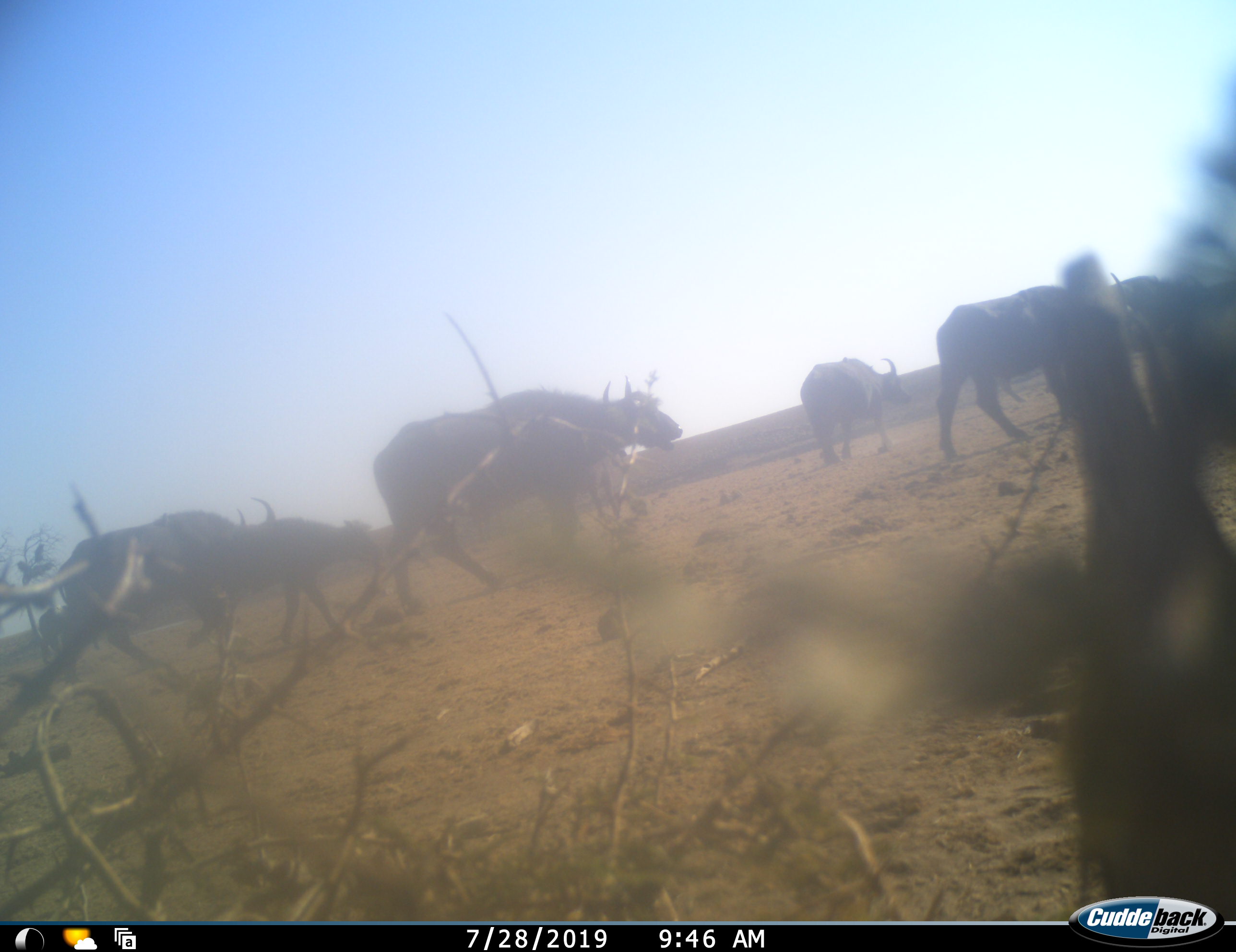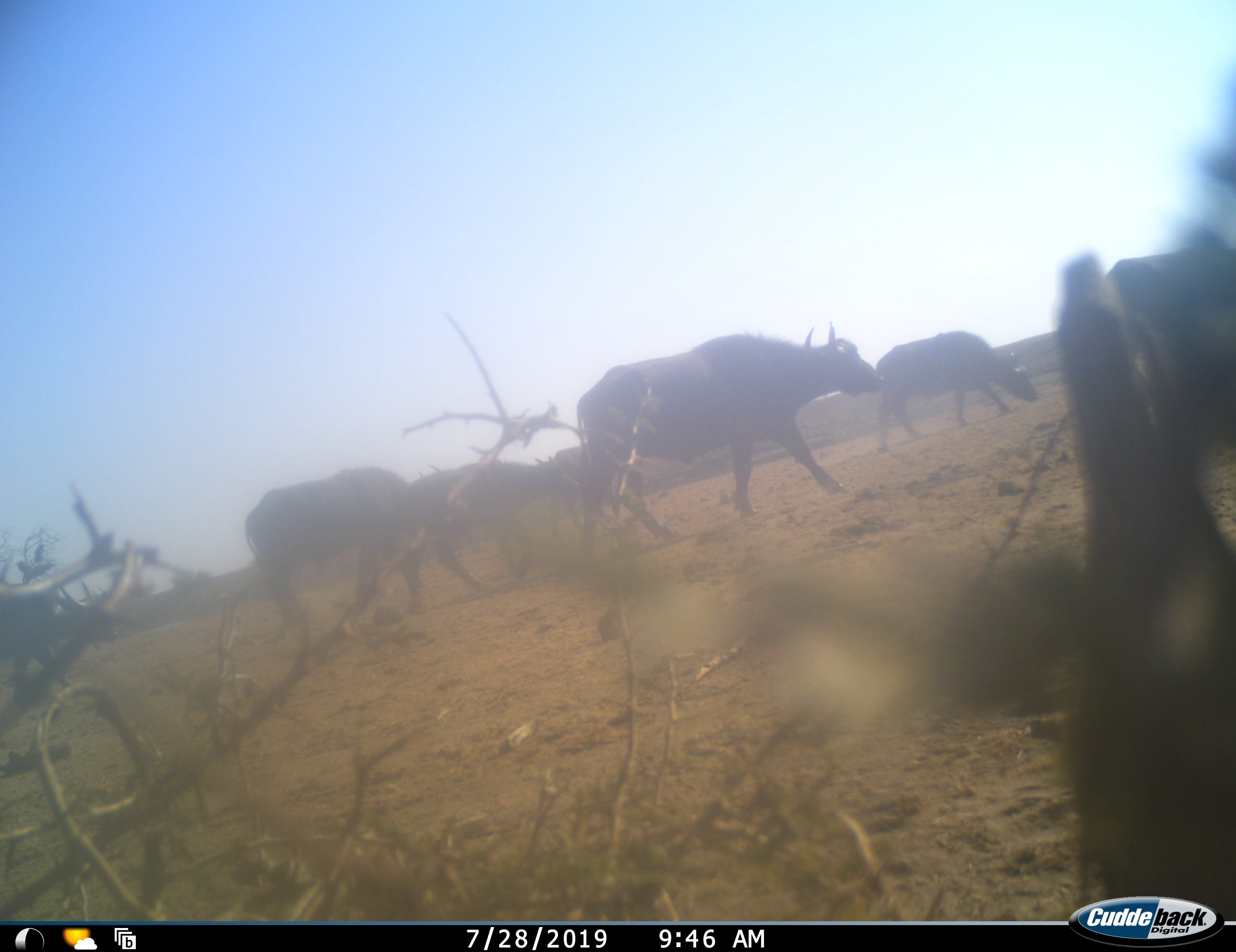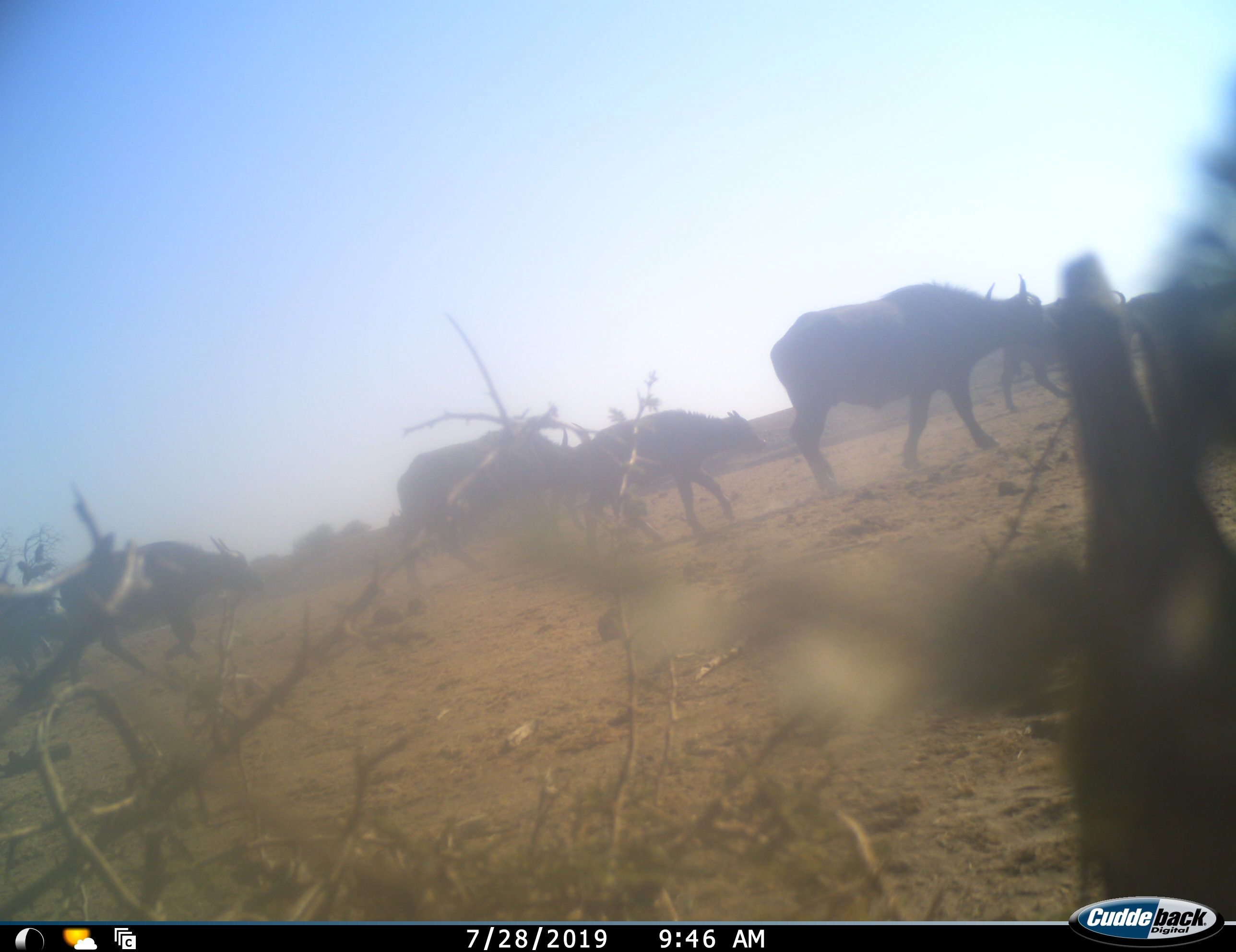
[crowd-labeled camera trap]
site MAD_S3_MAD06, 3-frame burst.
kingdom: Animalia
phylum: Chordata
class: Mammalia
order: Artiodactyla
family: Bovidae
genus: Syncerus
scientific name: Syncerus caffer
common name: african buffalo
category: buffalo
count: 7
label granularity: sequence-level